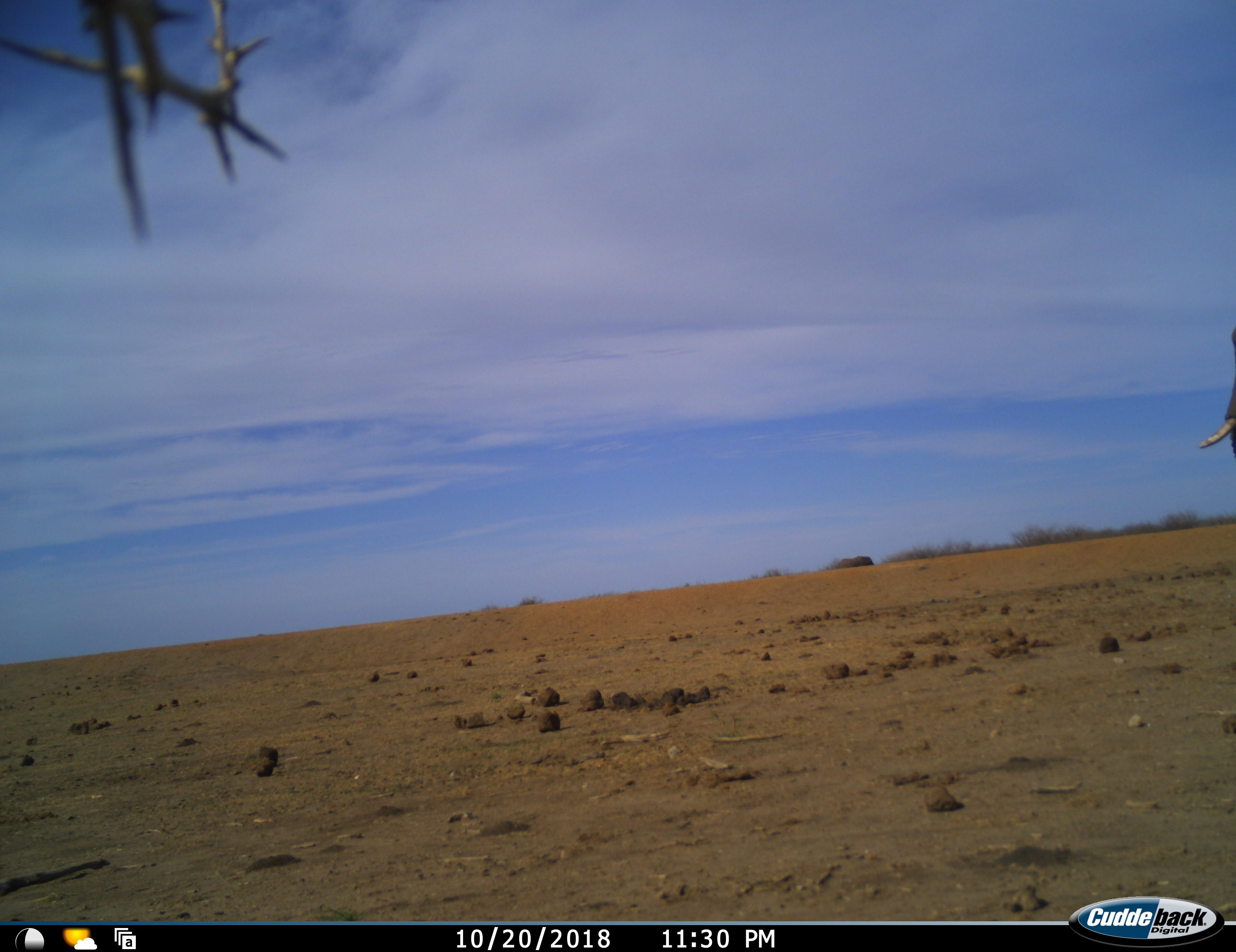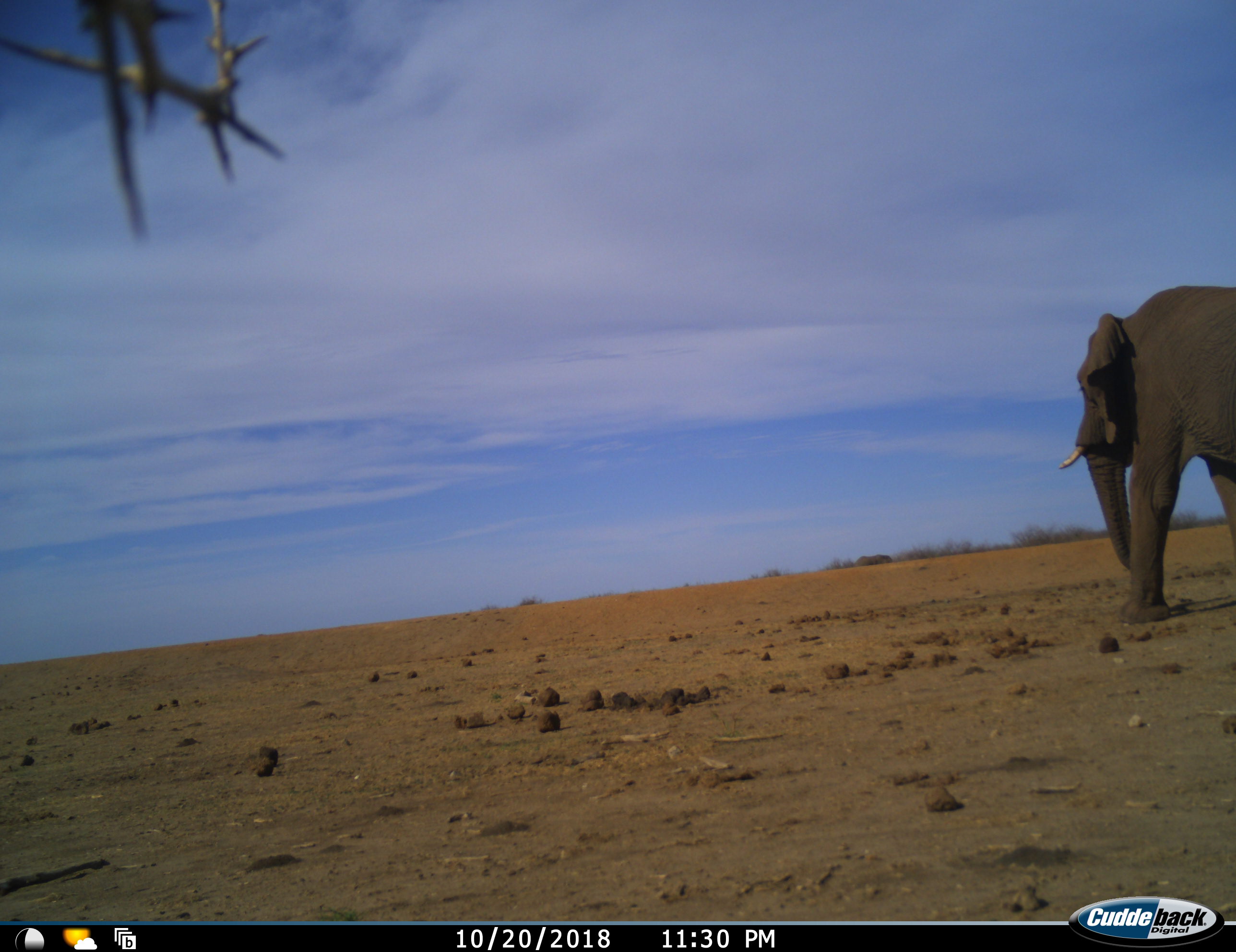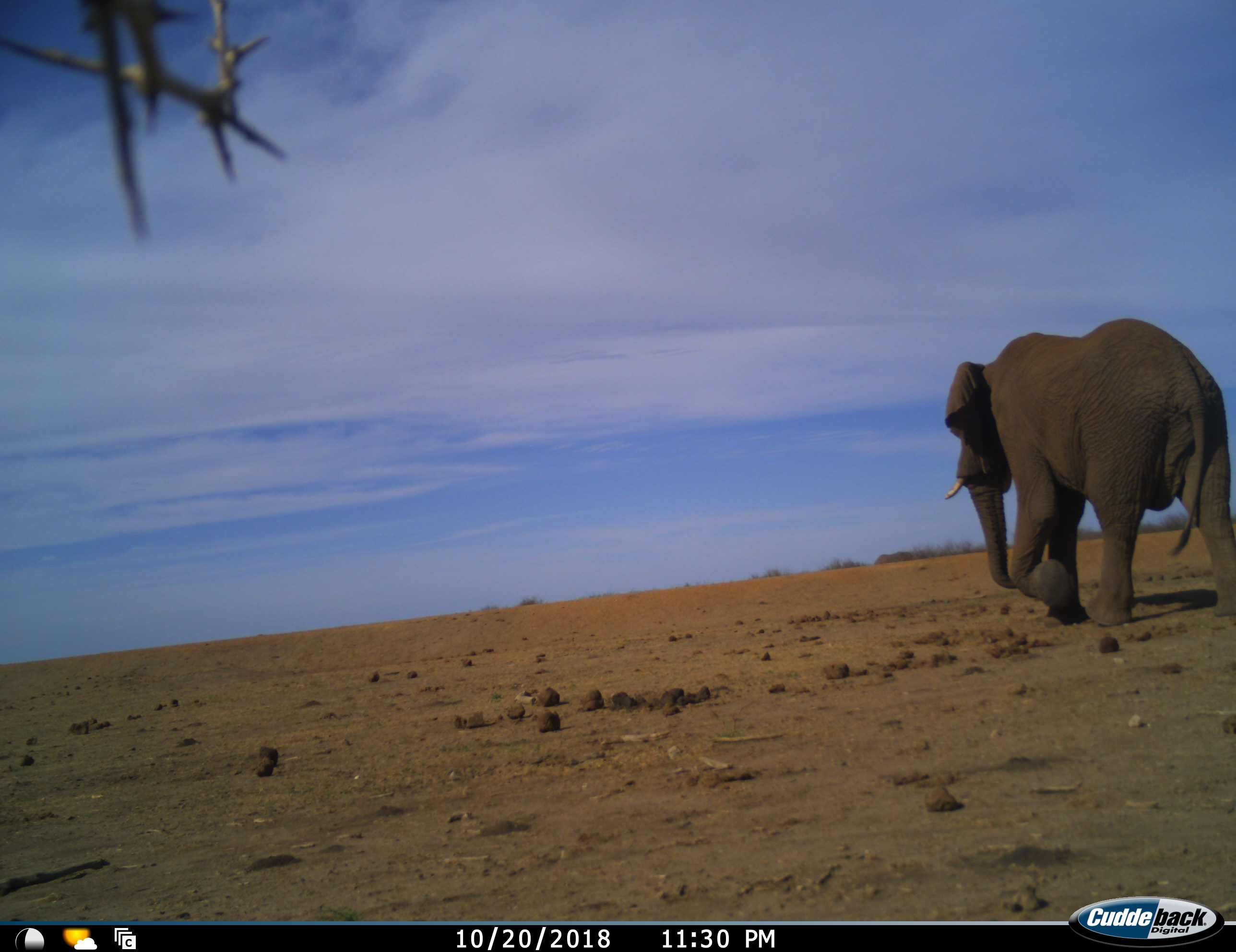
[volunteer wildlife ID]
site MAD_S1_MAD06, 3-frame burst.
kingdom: Animalia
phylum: Chordata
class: Mammalia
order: Proboscidea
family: Elephantidae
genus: Loxodonta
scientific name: Loxodonta africana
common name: african bush elephant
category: elephant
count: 1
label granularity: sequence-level